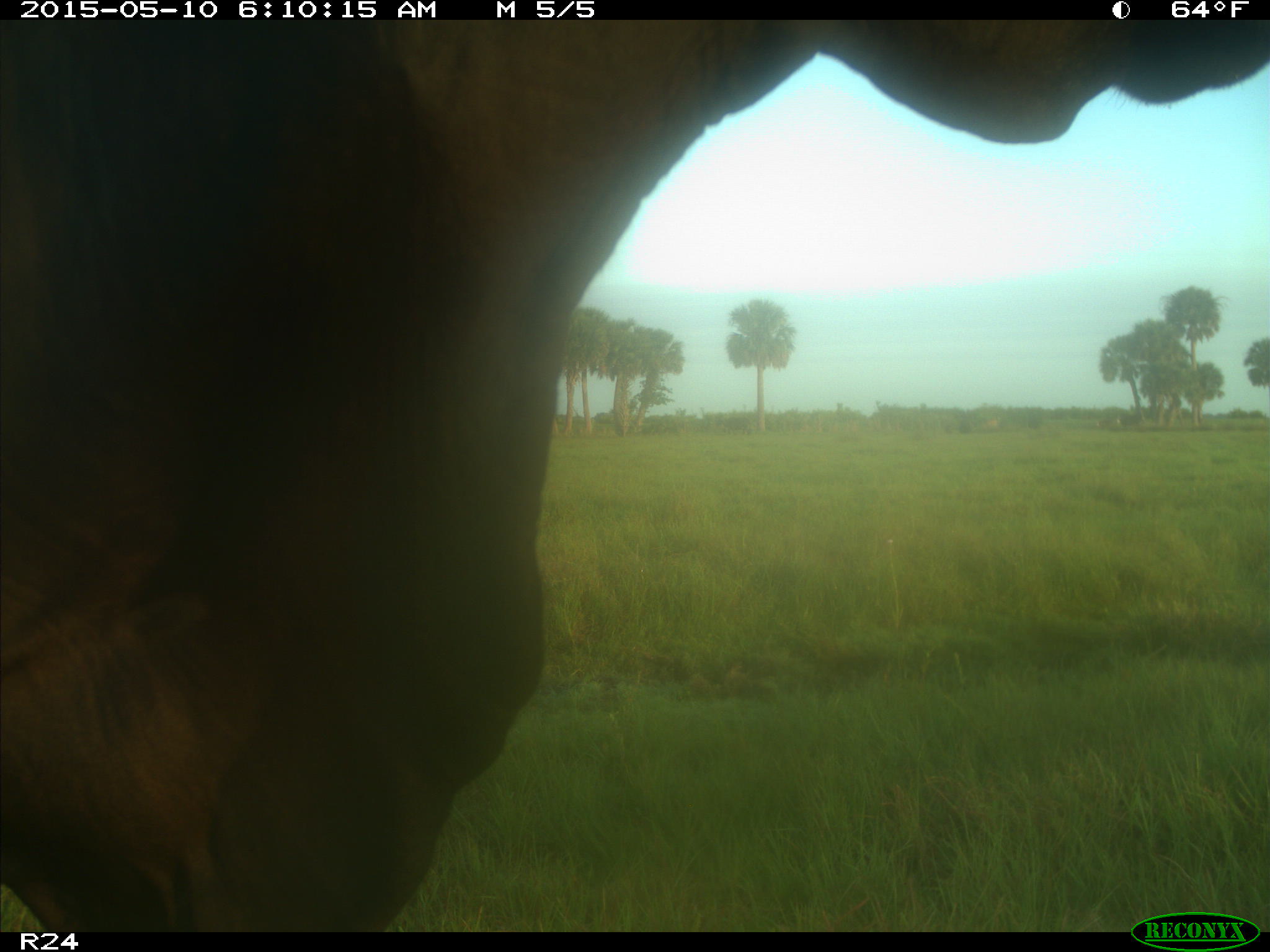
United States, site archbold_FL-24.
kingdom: Animalia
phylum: Chordata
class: Mammalia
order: Artiodactyla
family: Bovidae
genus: Bos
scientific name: Bos taurus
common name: domestic cow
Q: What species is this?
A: Bos taurus (domestic cow).